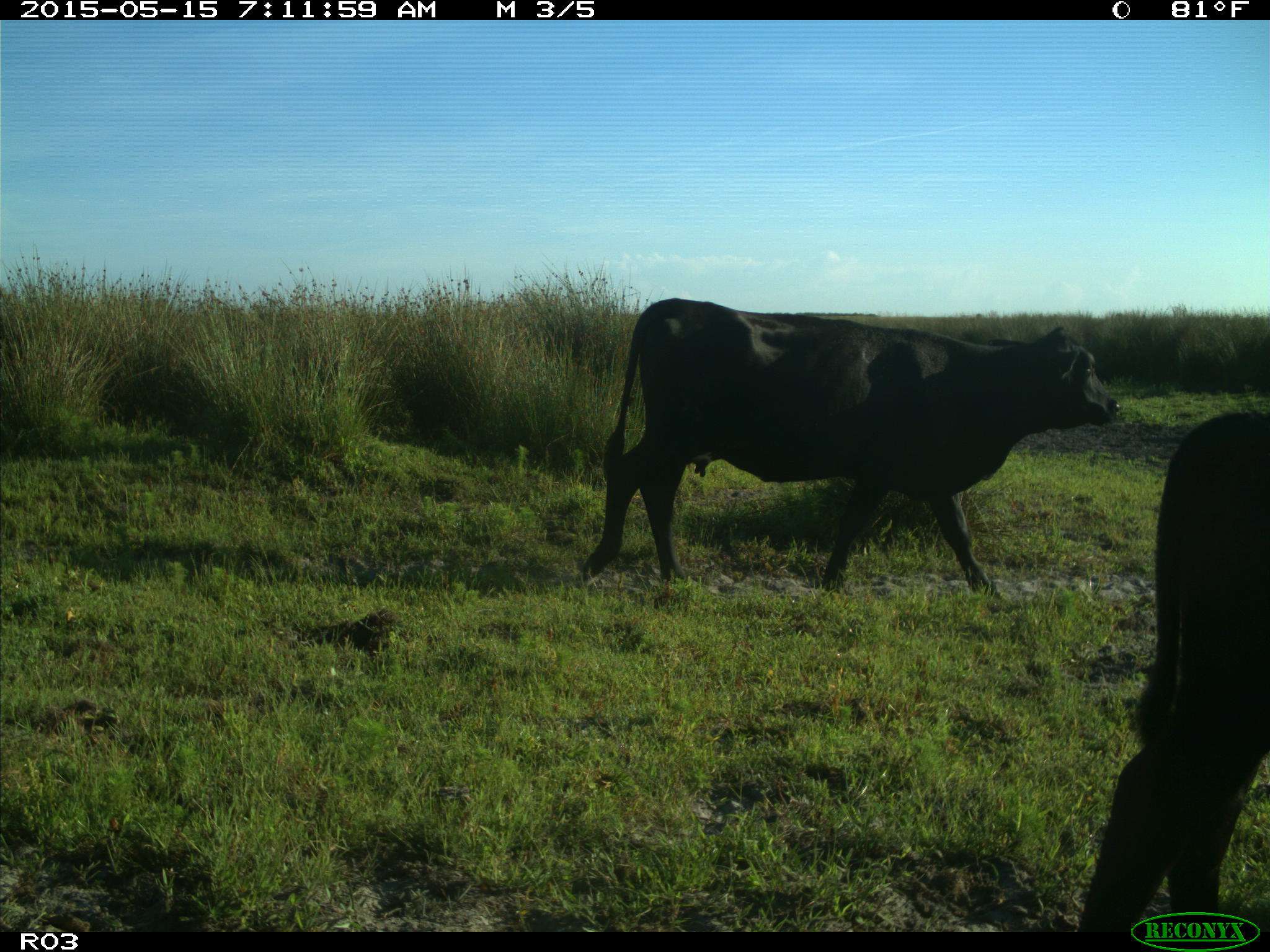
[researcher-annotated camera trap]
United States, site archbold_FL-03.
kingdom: Animalia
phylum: Chordata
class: Mammalia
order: Artiodactyla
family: Bovidae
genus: Bos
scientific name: Bos taurus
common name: domestic cow